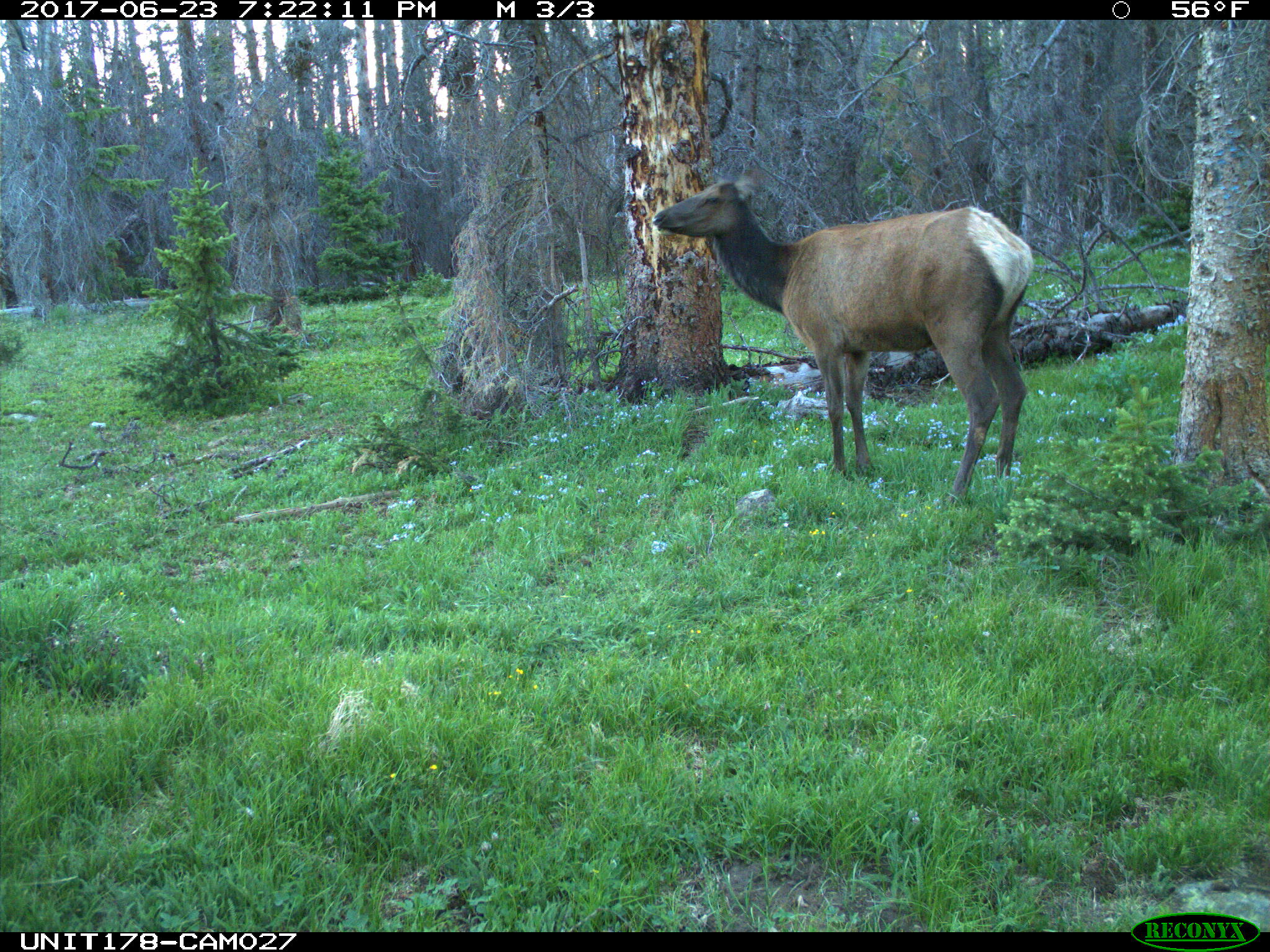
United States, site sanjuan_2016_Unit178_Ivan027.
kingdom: Animalia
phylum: Chordata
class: Mammalia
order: Artiodactyla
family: Cervidae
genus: Cervus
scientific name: Cervus elaphus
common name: red deer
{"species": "Cervus elaphus (red deer)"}